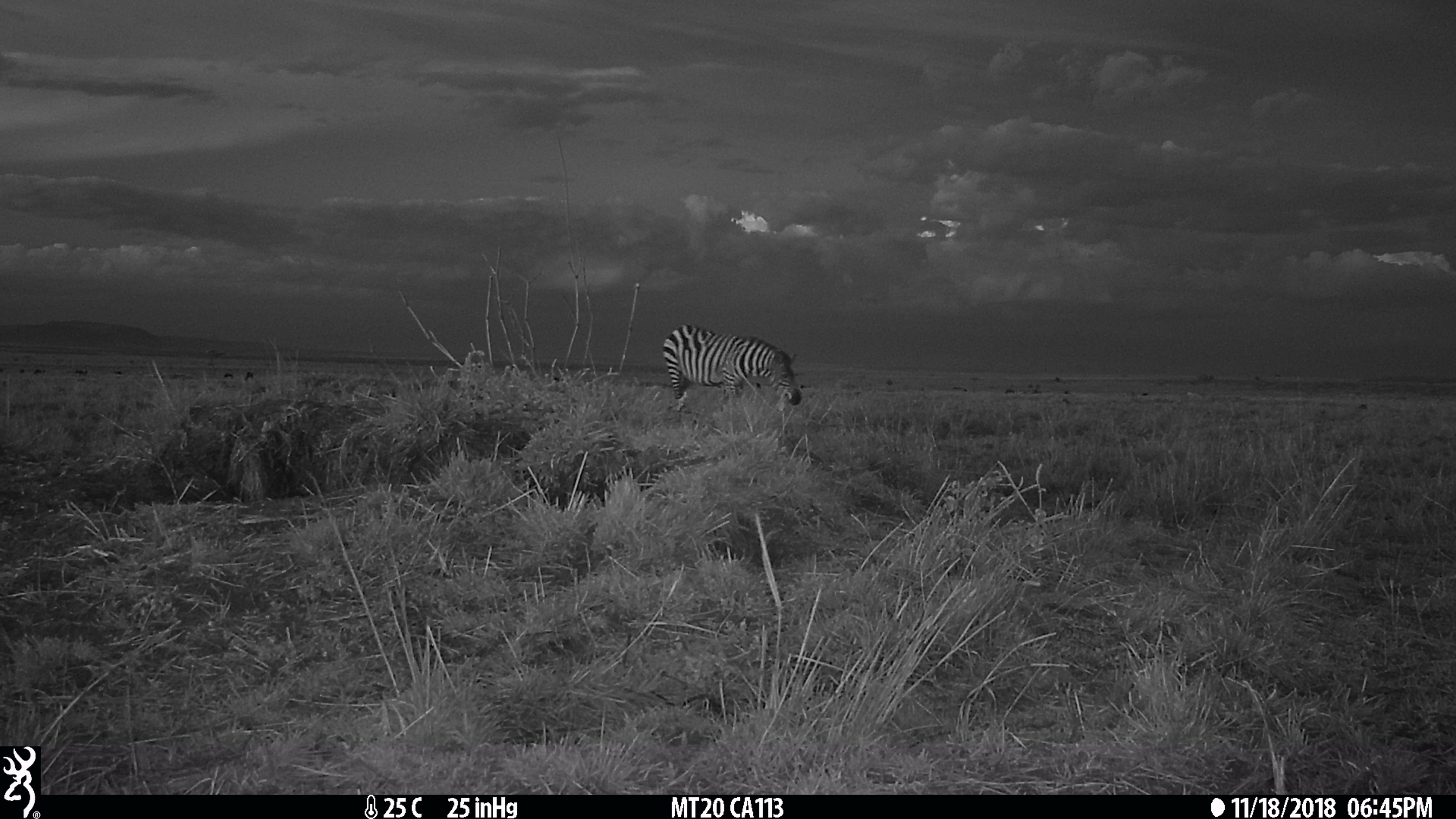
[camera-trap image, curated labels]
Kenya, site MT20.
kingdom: Animalia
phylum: Chordata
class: Mammalia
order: Perissodactyla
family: Equidae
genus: Equus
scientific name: Equus quagga burchellii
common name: burchell's zebra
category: zebra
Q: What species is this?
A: Zebra (burchell's zebra) (Equus quagga burchellii).